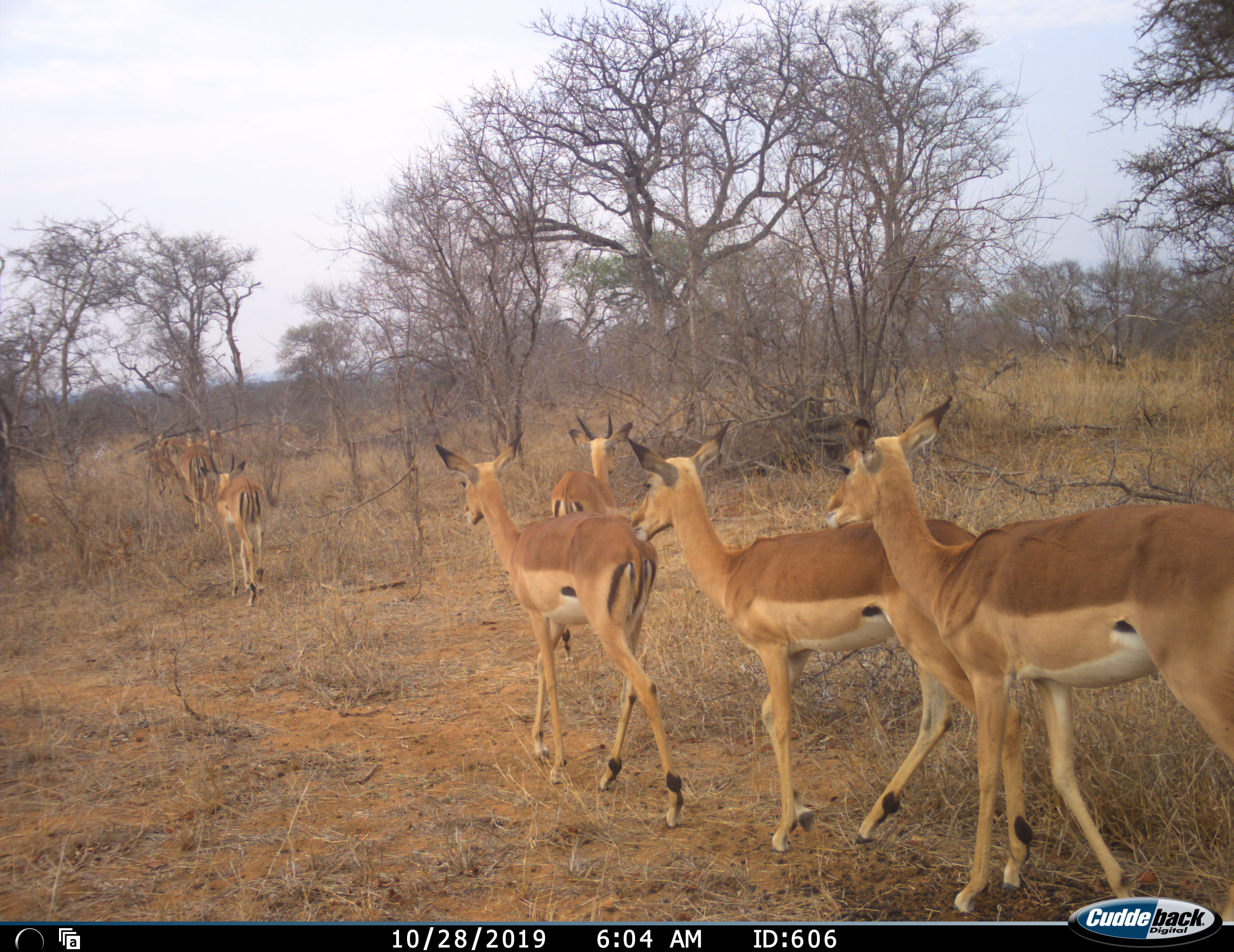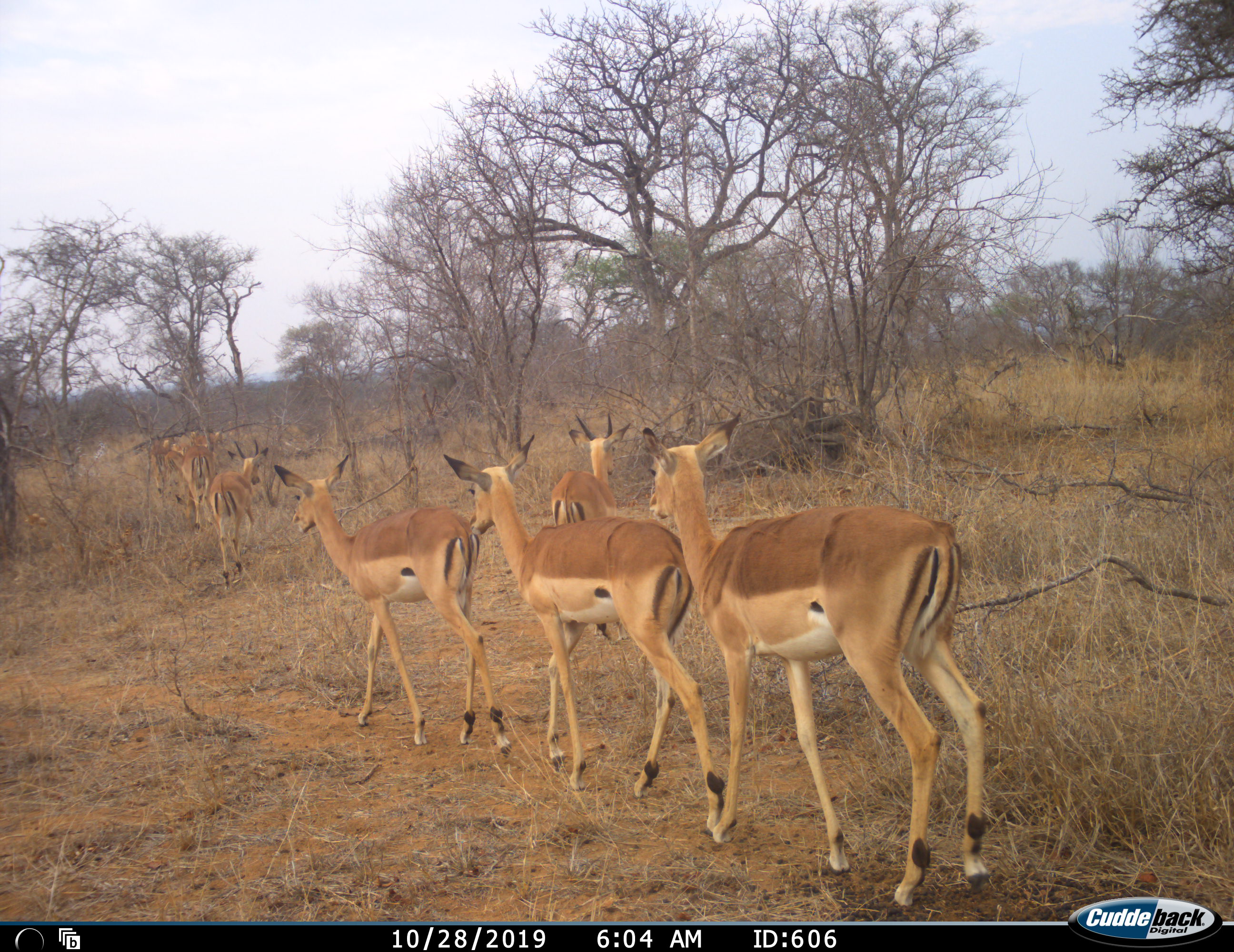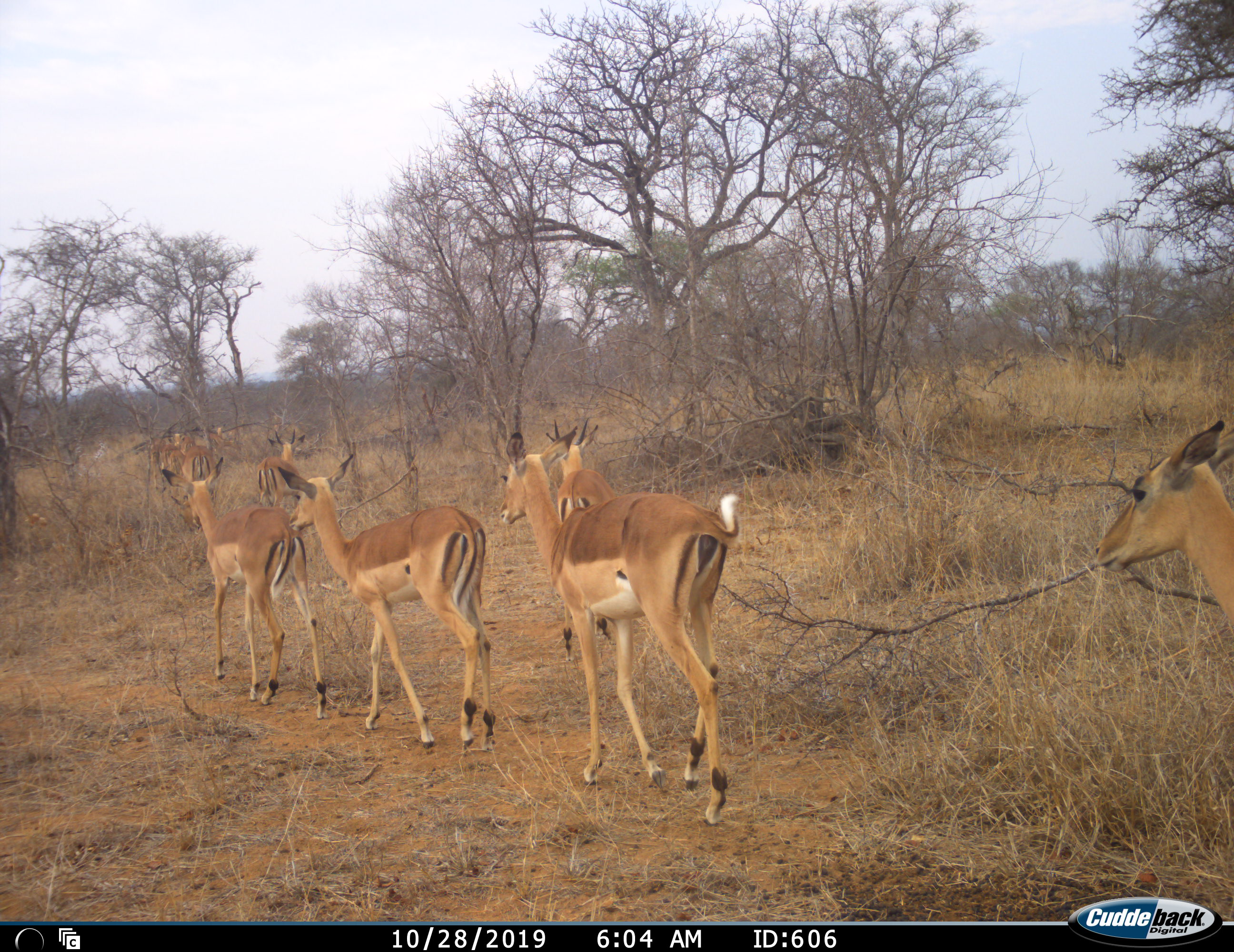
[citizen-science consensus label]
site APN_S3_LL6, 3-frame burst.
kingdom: Animalia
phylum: Chordata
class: Mammalia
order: Artiodactyla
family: Bovidae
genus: Aepyceros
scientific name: Aepyceros melampus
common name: impala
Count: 10.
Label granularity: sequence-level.